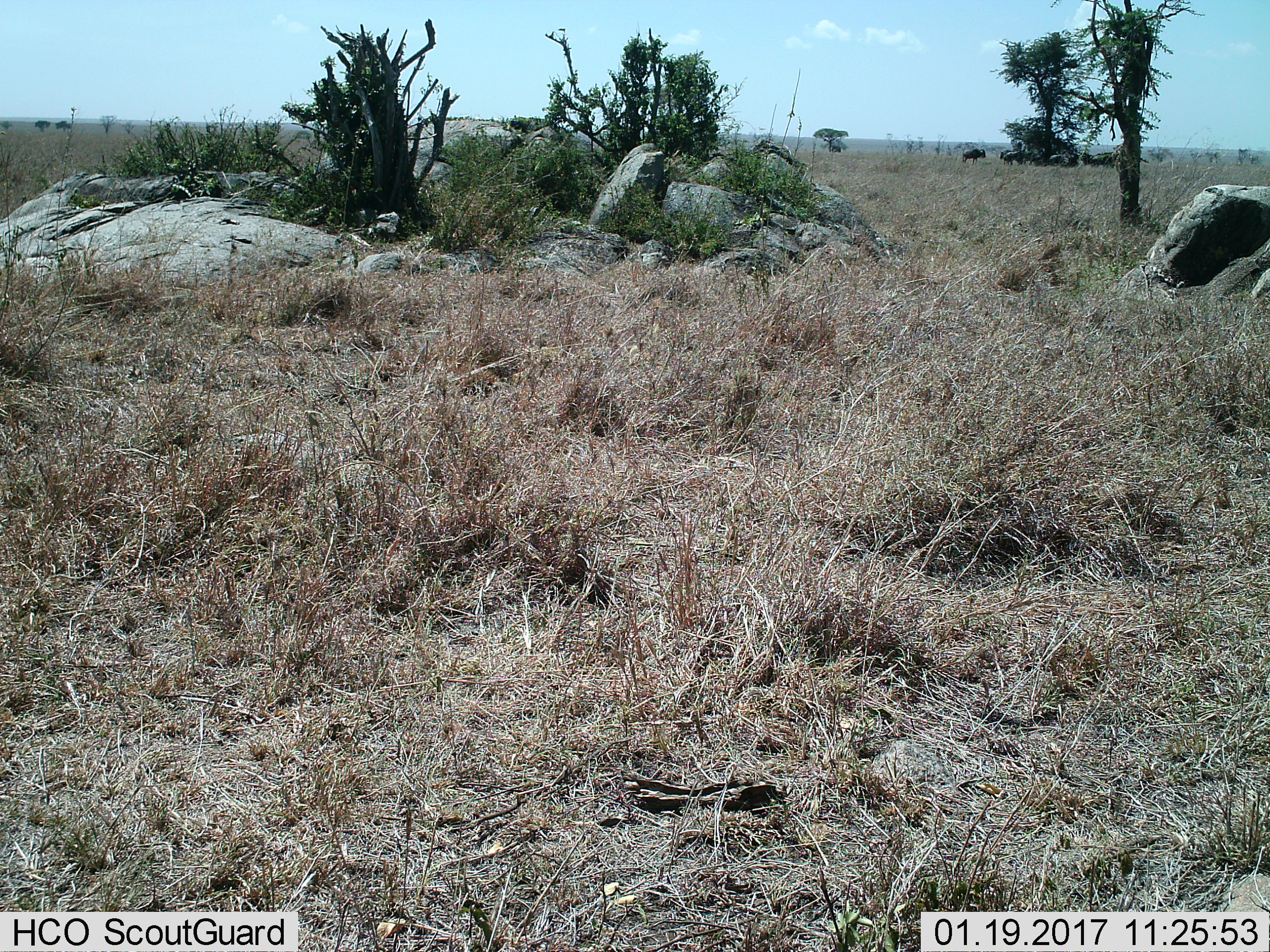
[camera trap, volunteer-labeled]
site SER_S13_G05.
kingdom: Animalia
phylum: Chordata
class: Mammalia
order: Artiodactyla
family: Bovidae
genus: Connochaetes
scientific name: Connochaetes taurinus taurinus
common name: blue wildebeest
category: wildebeestblue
Wildebeestblue (blue wildebeest) (Connochaetes taurinus taurinus), count 8. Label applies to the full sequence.